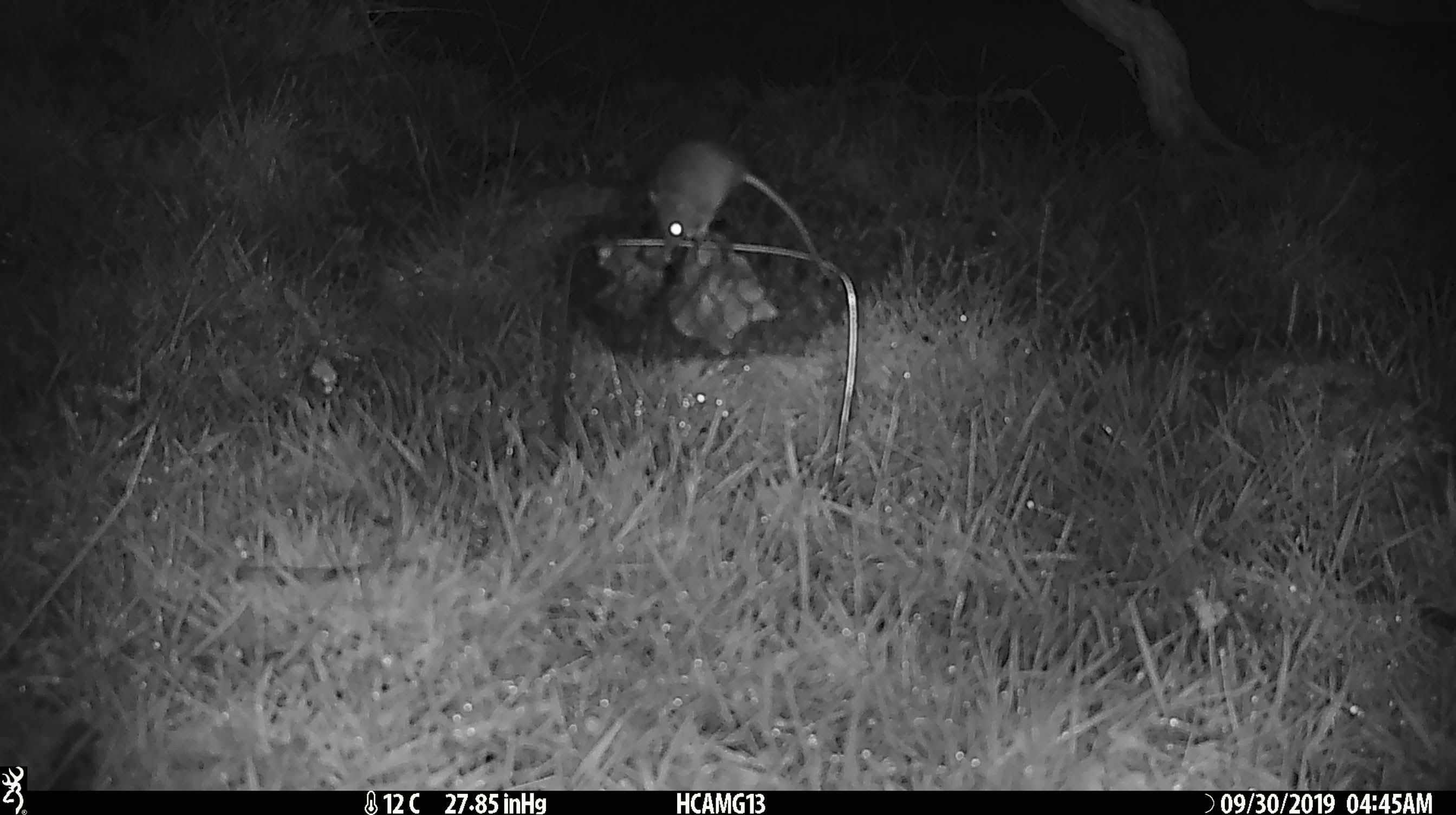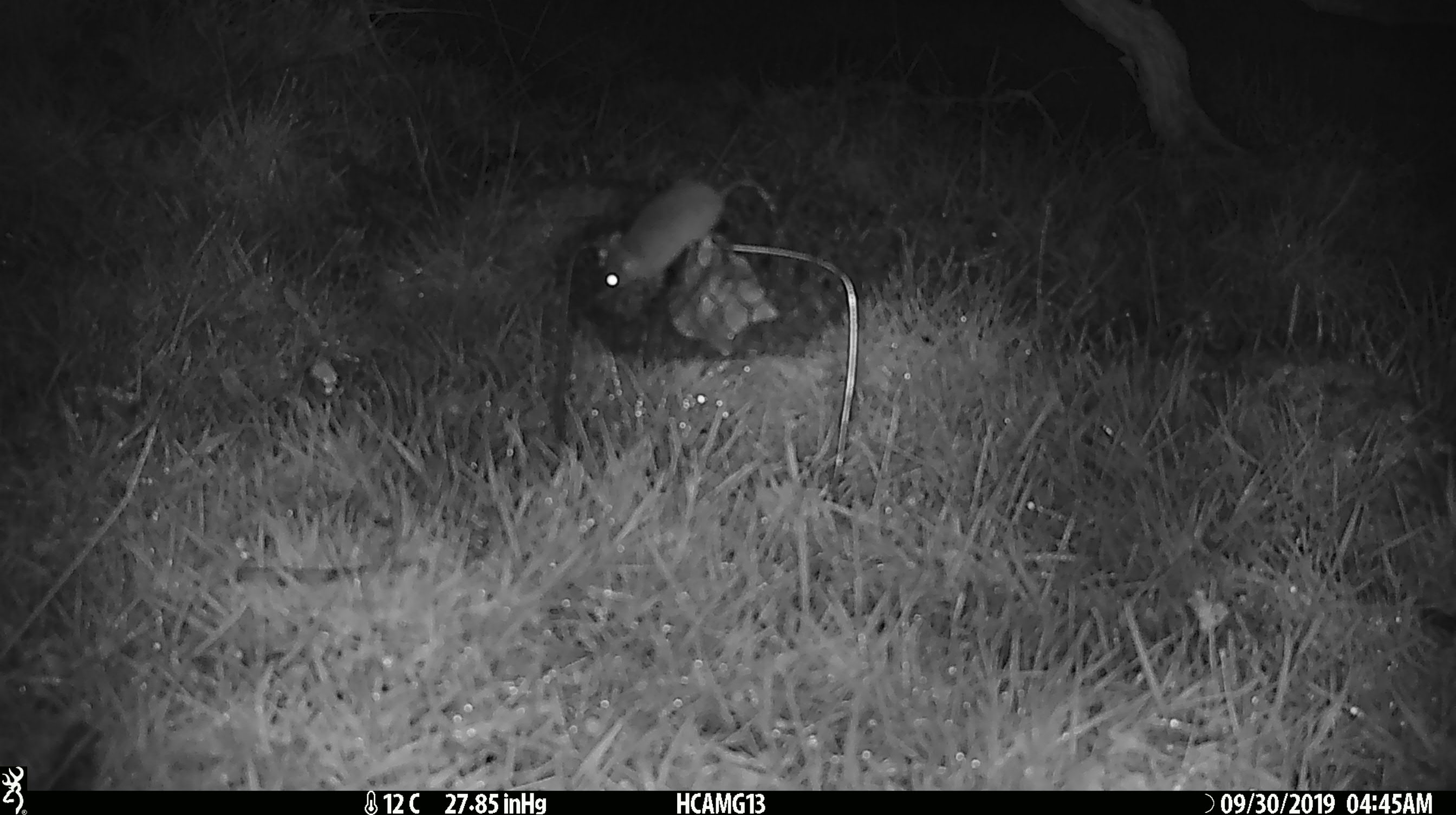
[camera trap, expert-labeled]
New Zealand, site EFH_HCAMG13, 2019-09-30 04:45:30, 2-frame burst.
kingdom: Animalia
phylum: Chordata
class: Mammalia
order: Rodentia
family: Muridae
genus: Mus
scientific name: Mus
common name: mouse